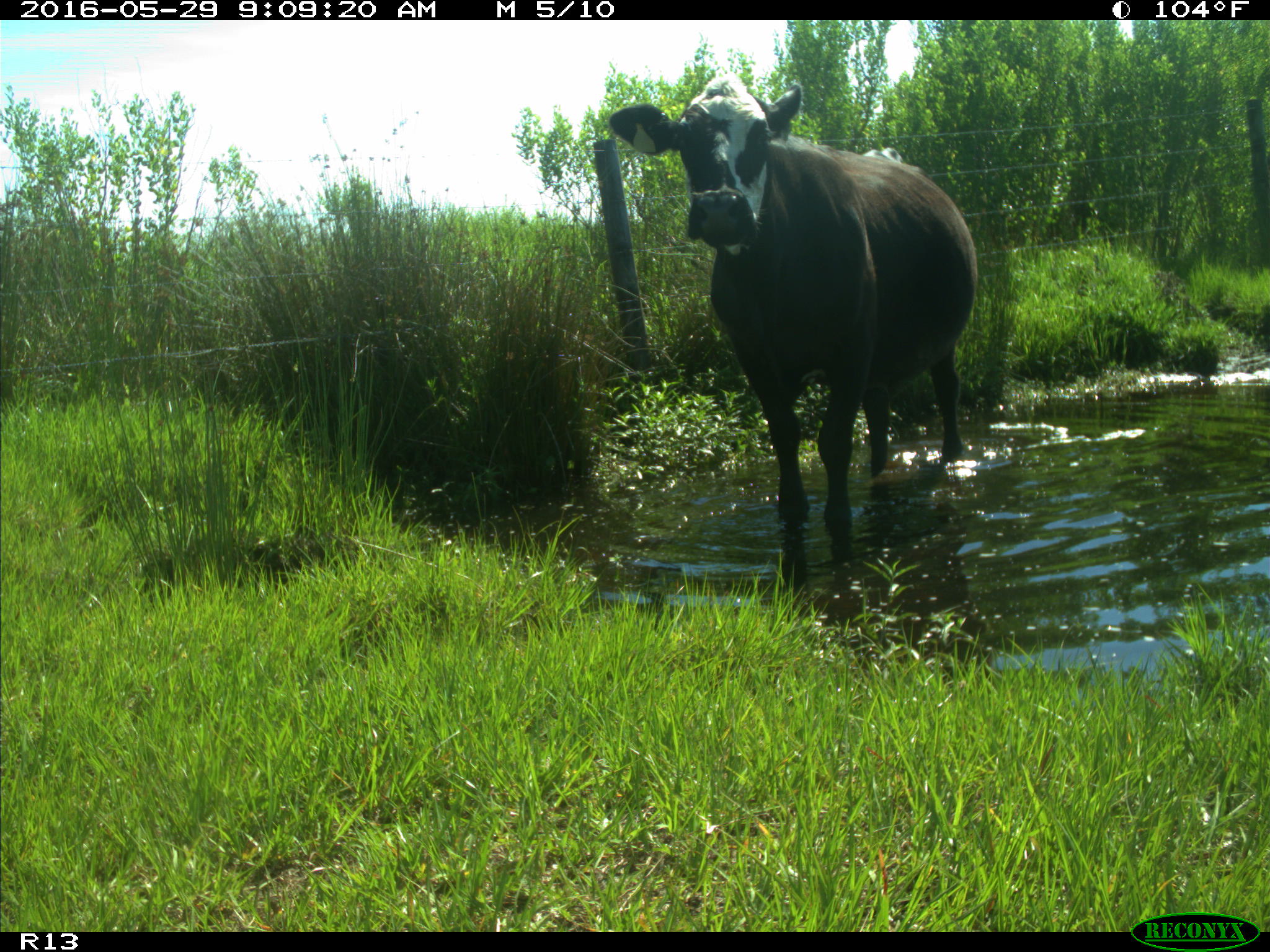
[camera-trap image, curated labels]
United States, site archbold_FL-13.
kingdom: Animalia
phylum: Chordata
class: Mammalia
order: Artiodactyla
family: Bovidae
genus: Bos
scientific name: Bos taurus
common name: domestic cow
Bos taurus (domestic cow).